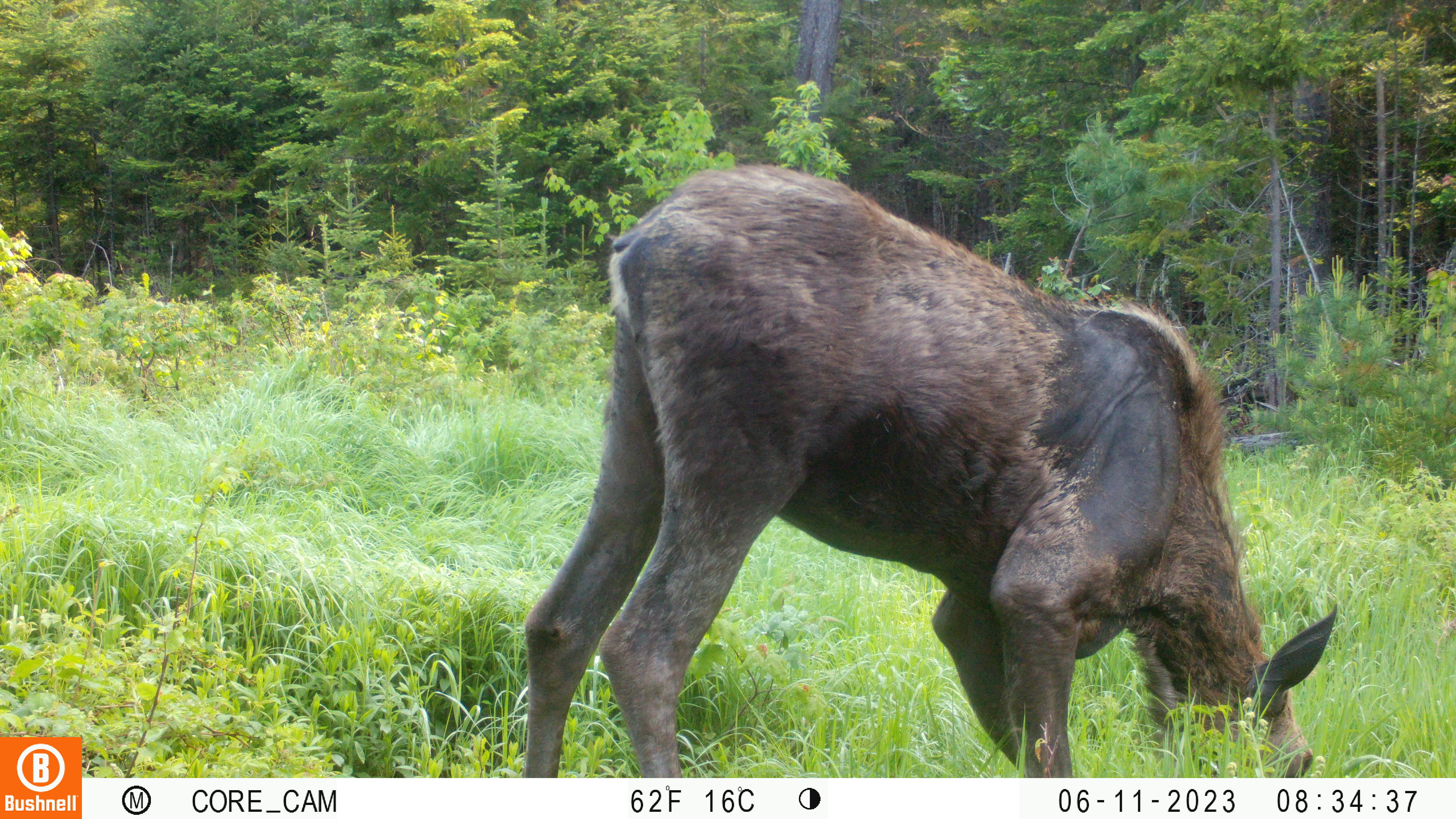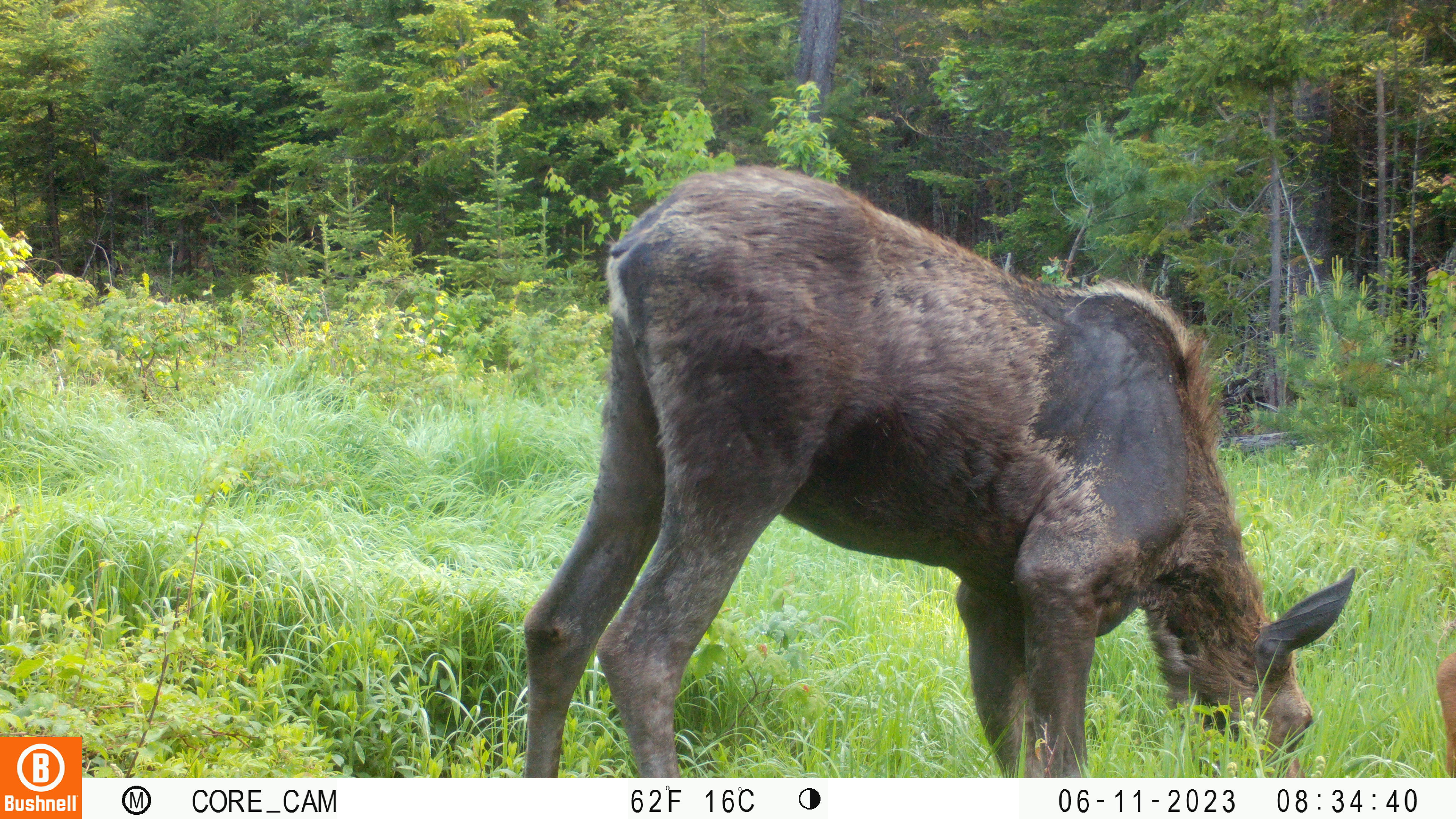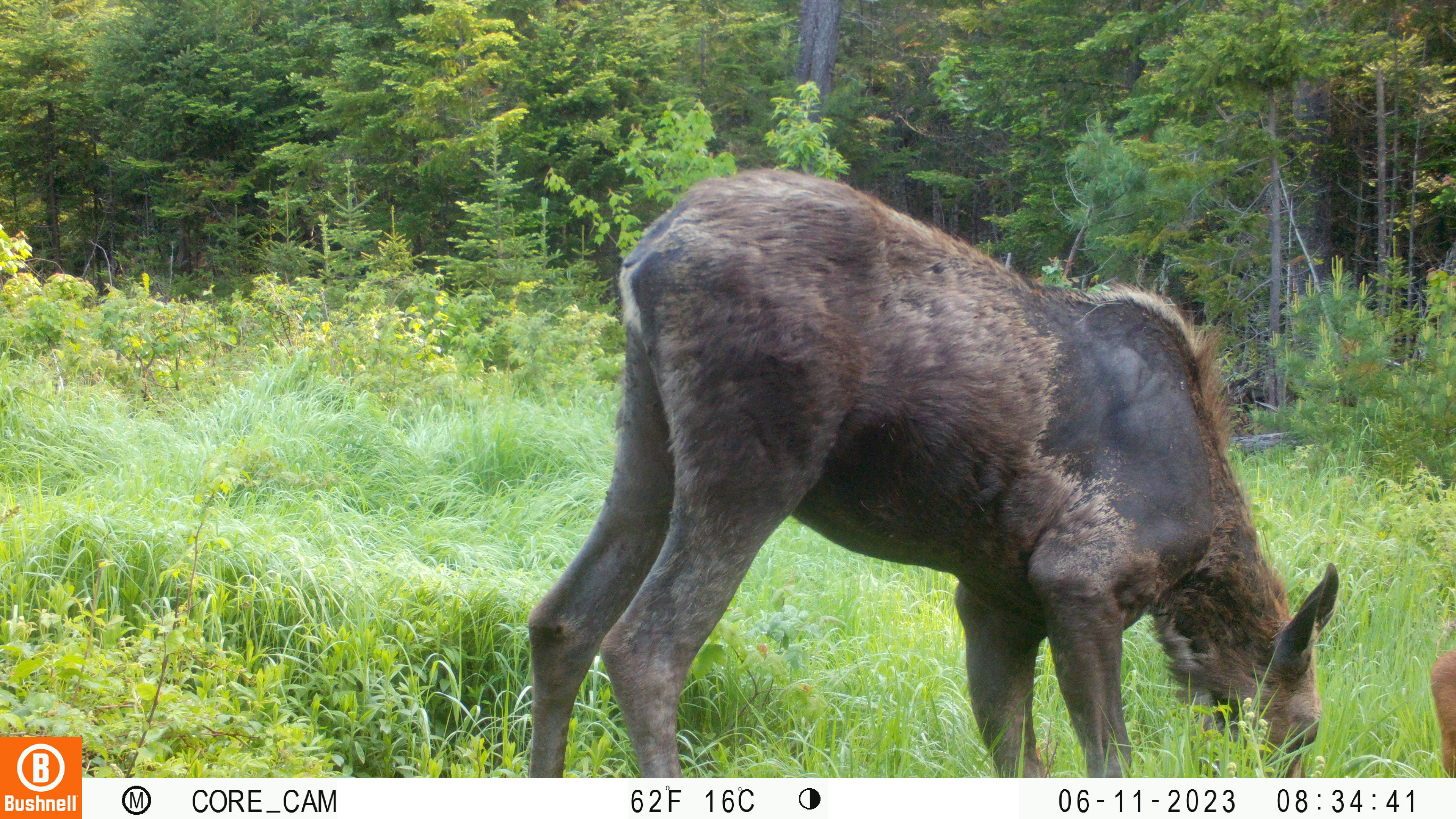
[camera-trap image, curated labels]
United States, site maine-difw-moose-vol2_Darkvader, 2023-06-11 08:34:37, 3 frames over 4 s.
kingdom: Animalia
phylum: Chordata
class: Mammalia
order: Artiodactyla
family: Cervidae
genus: Alces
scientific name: Alces alces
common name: moose